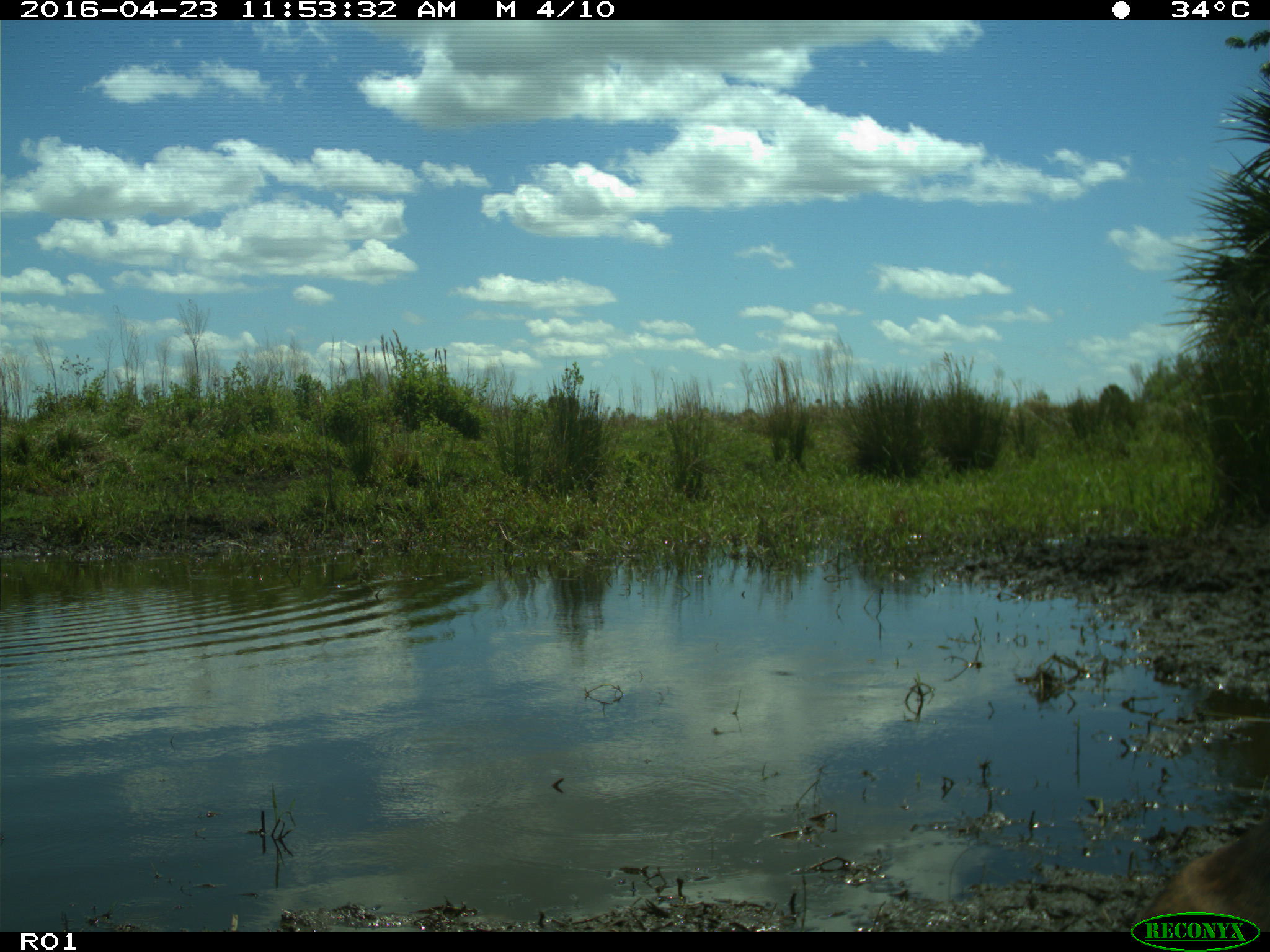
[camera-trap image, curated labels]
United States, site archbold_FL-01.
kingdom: Animalia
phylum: Chordata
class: Mammalia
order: Artiodactyla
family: Bovidae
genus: Bos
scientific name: Bos taurus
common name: domestic cow